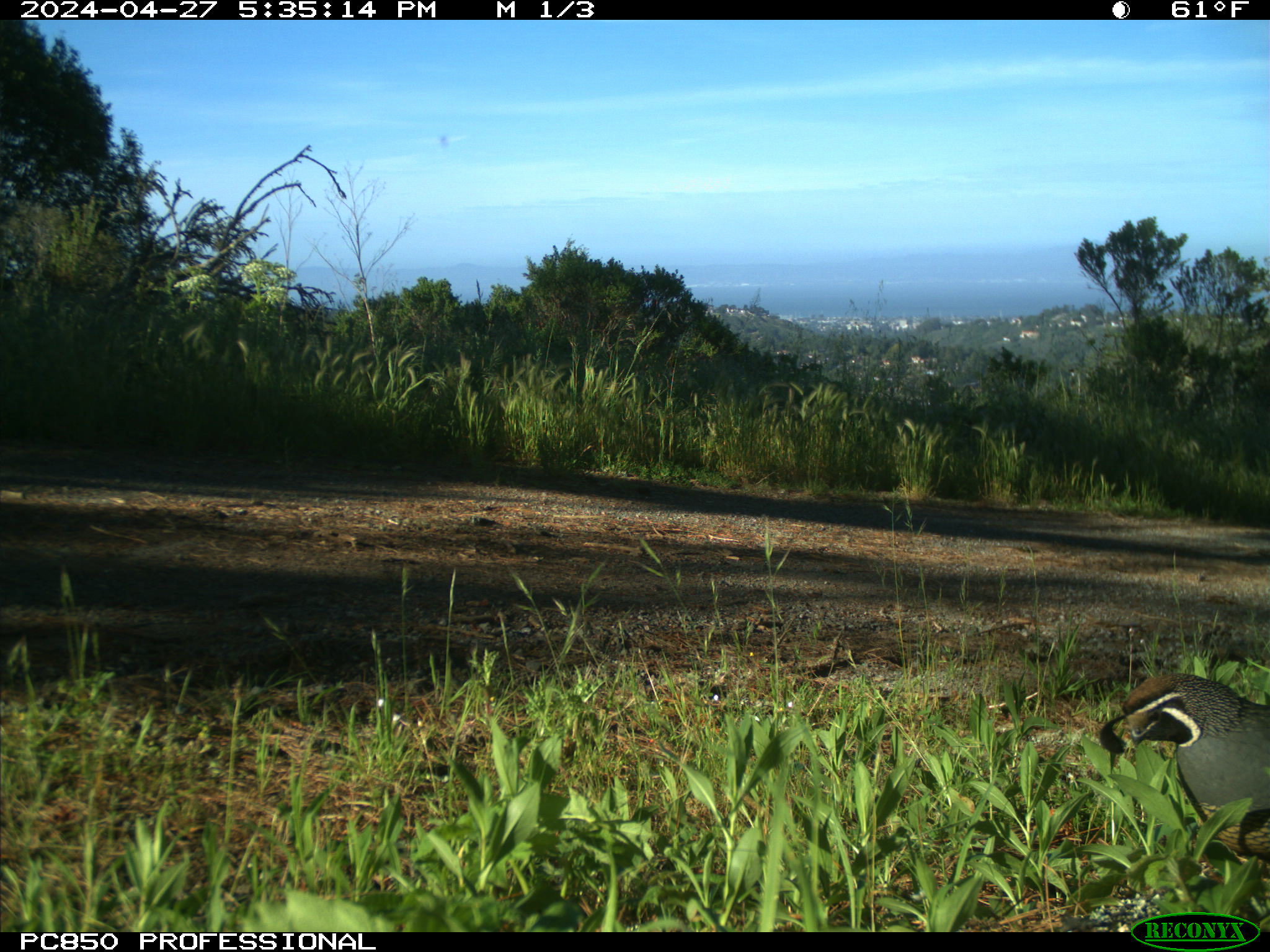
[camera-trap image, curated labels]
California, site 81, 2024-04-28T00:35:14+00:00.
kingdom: Animalia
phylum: Chordata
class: Aves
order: Galliformes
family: Odontophoridae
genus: Callipepla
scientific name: Callipepla californica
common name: california quail